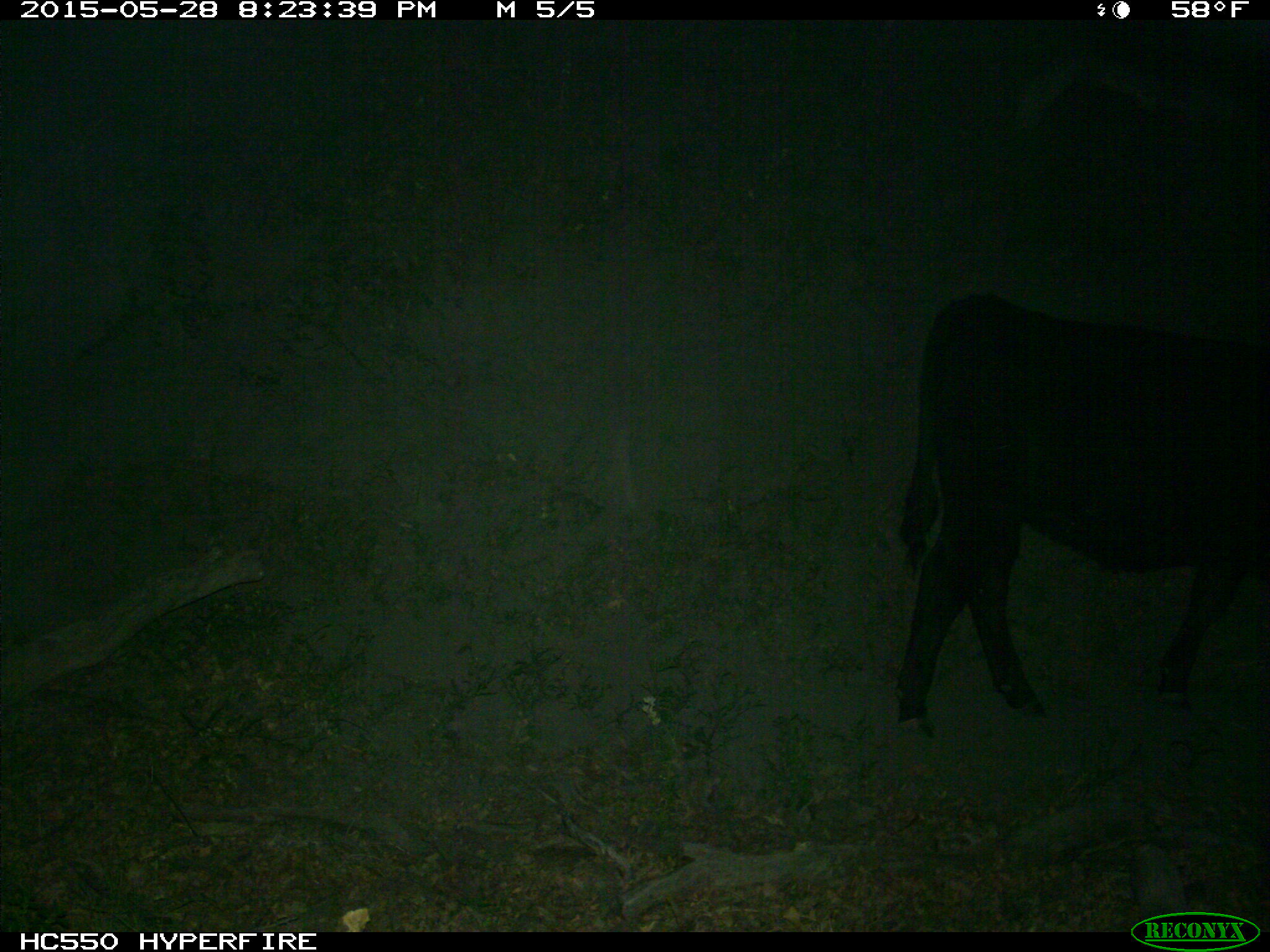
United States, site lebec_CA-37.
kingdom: Animalia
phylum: Chordata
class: Mammalia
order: Artiodactyla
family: Bovidae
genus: Bos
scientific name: Bos taurus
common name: domestic cow